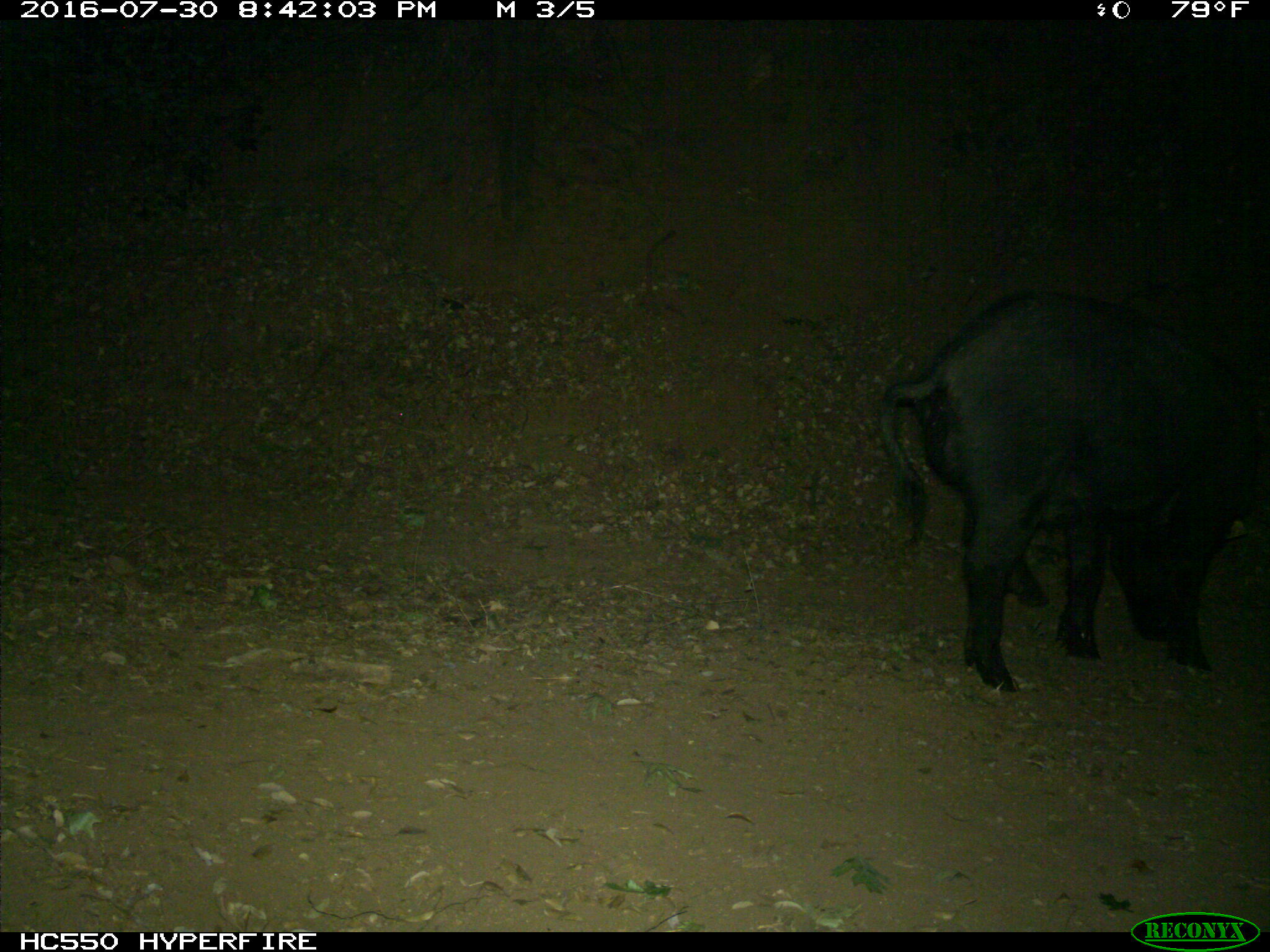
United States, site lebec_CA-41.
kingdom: Animalia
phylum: Chordata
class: Mammalia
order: Artiodactyla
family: Suidae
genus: Sus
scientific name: Sus scrofa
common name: wild boar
Sus scrofa (wild boar).